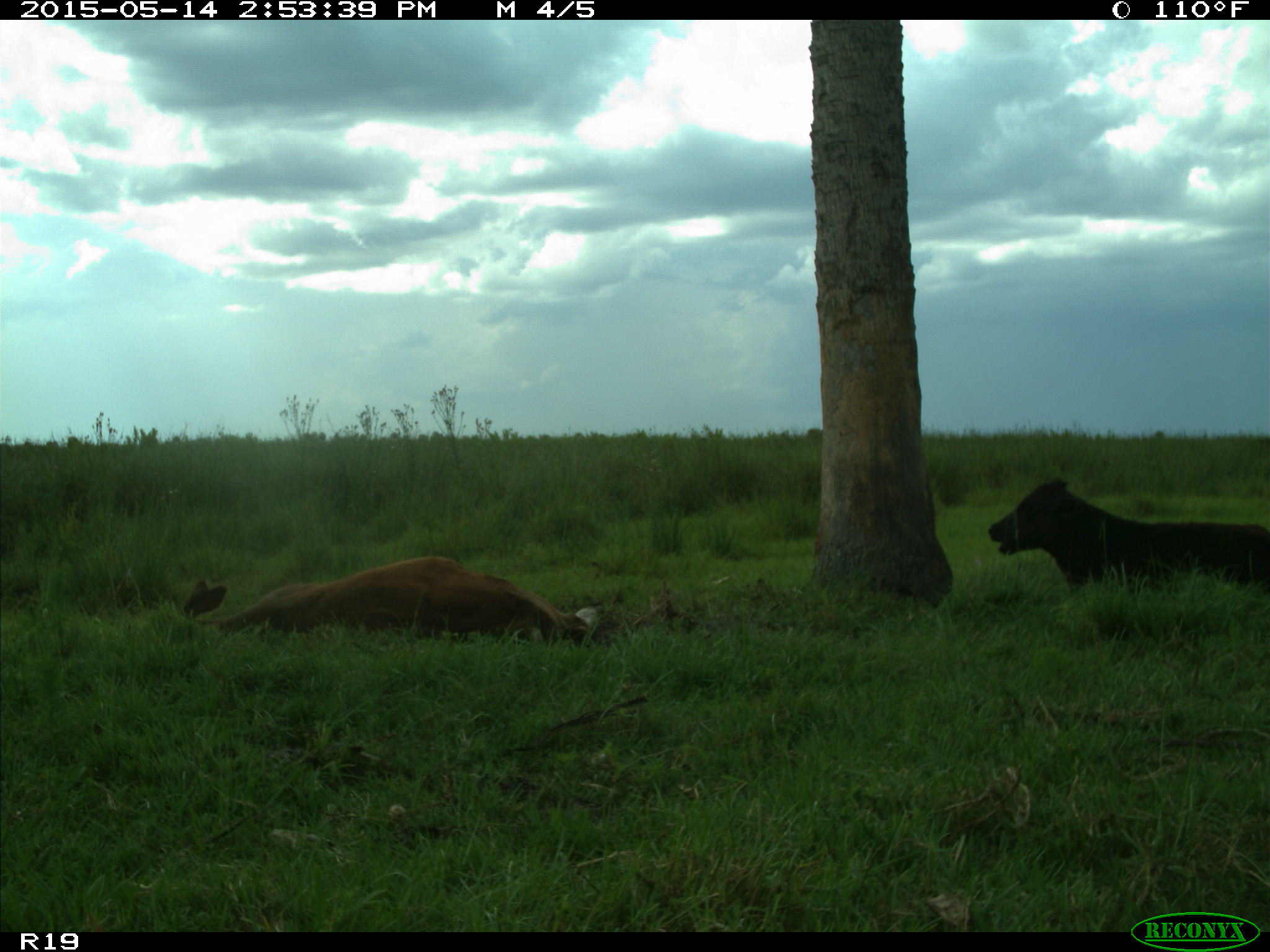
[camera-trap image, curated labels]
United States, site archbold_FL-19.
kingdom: Animalia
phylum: Chordata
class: Mammalia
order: Artiodactyla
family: Bovidae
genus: Bos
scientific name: Bos taurus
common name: domestic cow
Bos taurus (domestic cow).